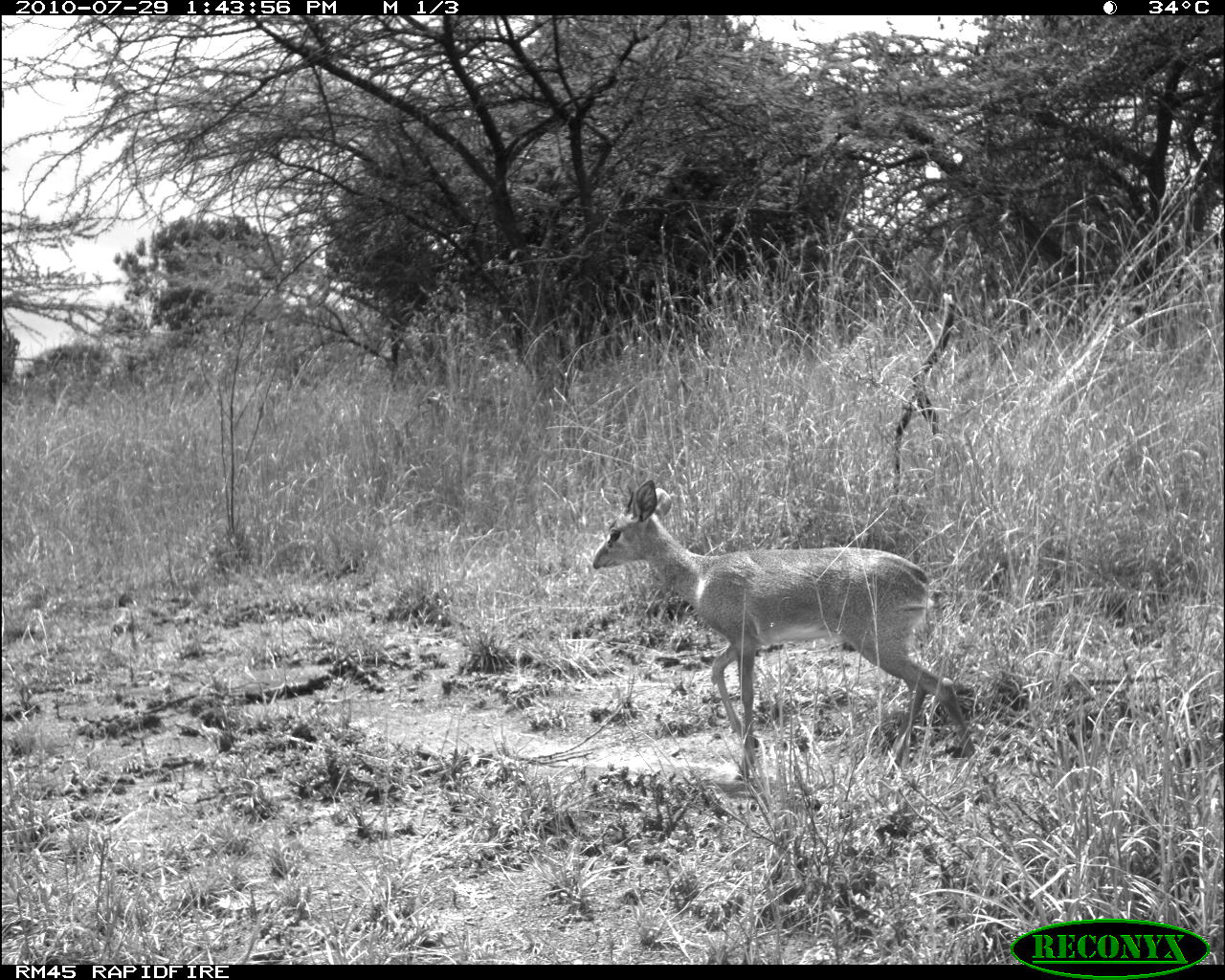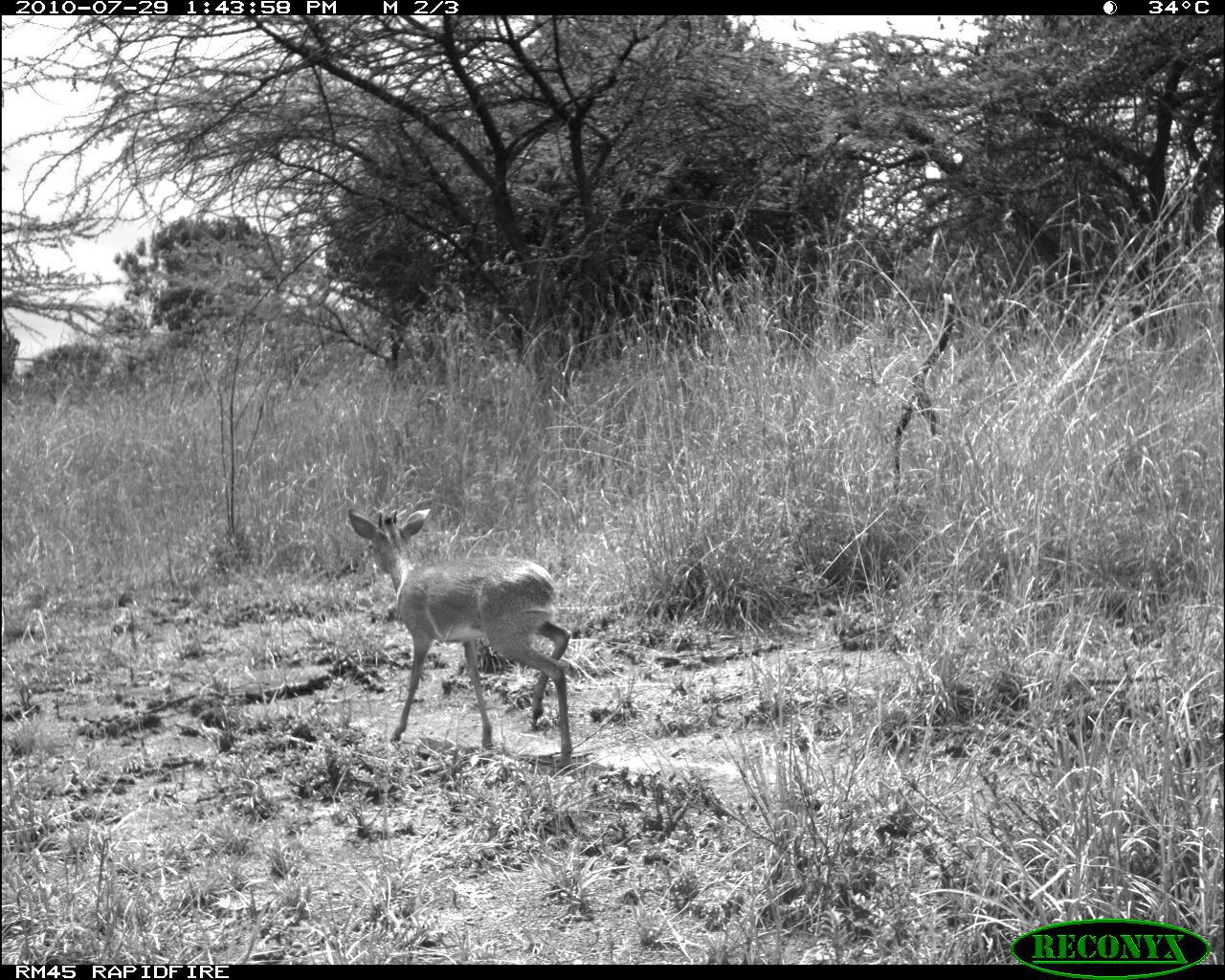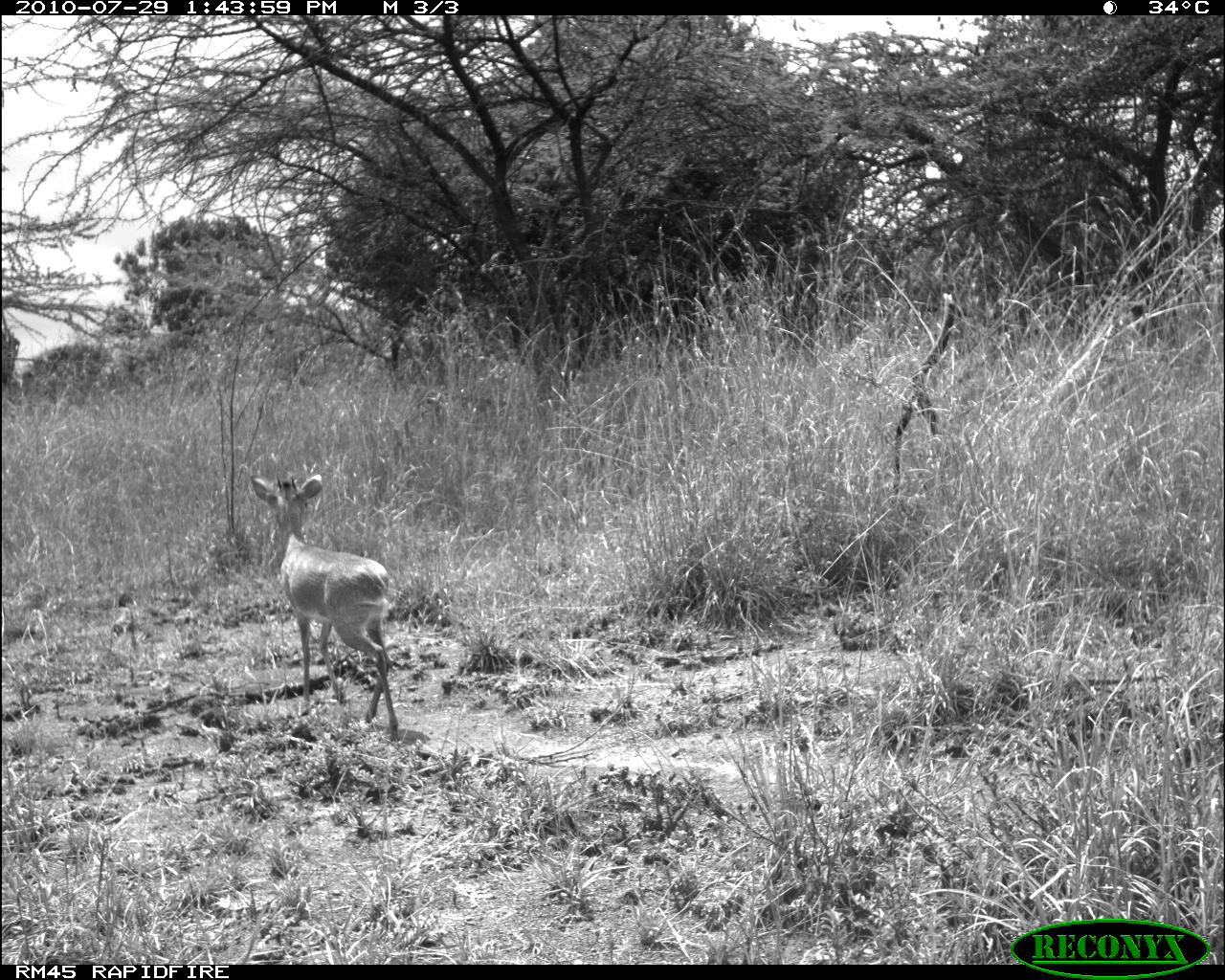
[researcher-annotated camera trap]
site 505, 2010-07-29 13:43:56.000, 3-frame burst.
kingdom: Animalia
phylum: Chordata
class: Mammalia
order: Artiodactyla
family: Bovidae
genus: Madoqua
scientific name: Madoqua guentheri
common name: günther's dik-dik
Madoqua guentheri (günther's dik-dik), count 1.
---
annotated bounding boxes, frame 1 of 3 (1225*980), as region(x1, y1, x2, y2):
madoqua guentheri: region(589, 478, 973, 779)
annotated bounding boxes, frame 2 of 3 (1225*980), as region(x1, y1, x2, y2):
madoqua guentheri: region(345, 504, 573, 769)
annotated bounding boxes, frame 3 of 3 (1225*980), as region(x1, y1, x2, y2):
madoqua guentheri: region(248, 474, 398, 736)